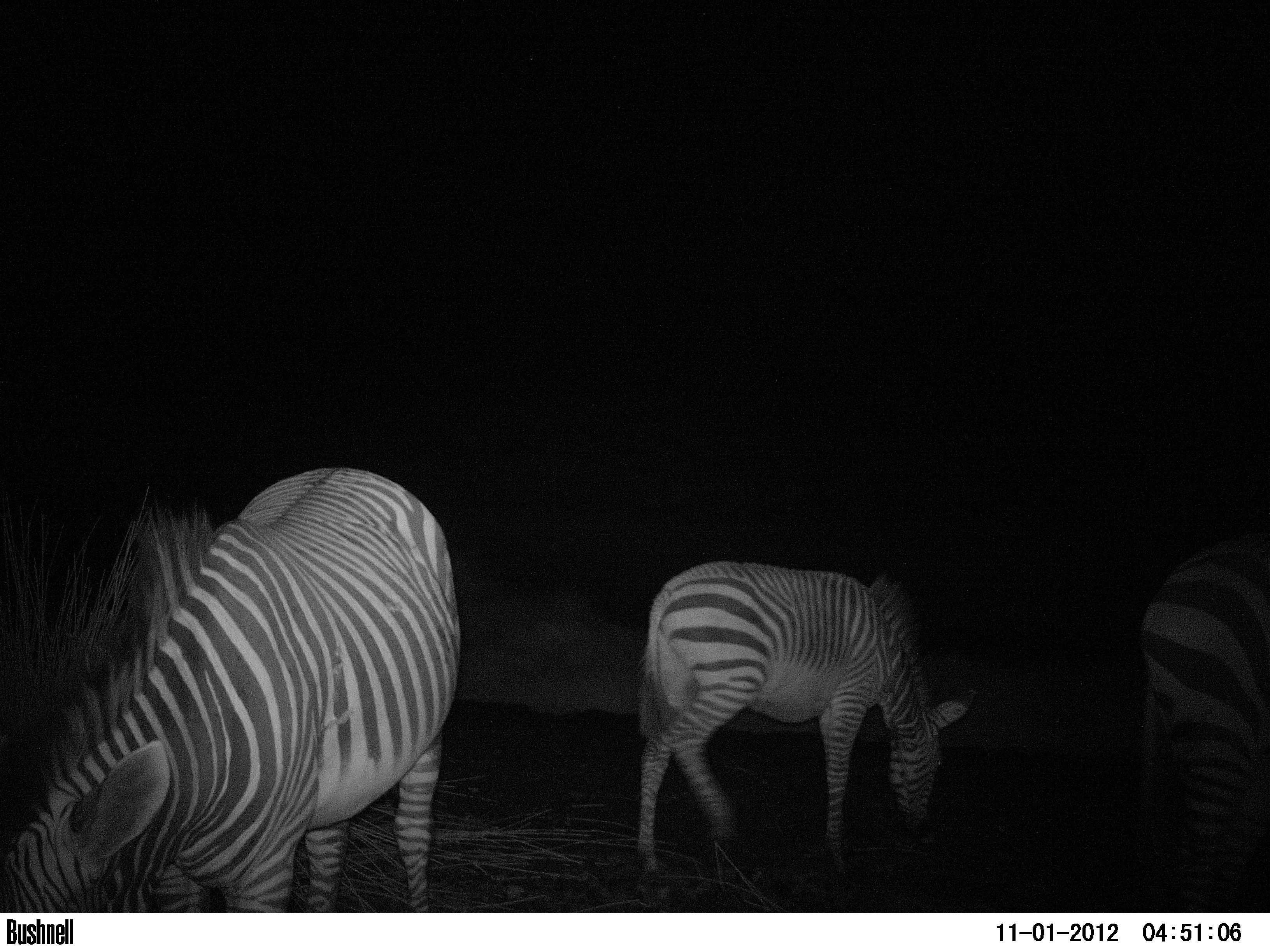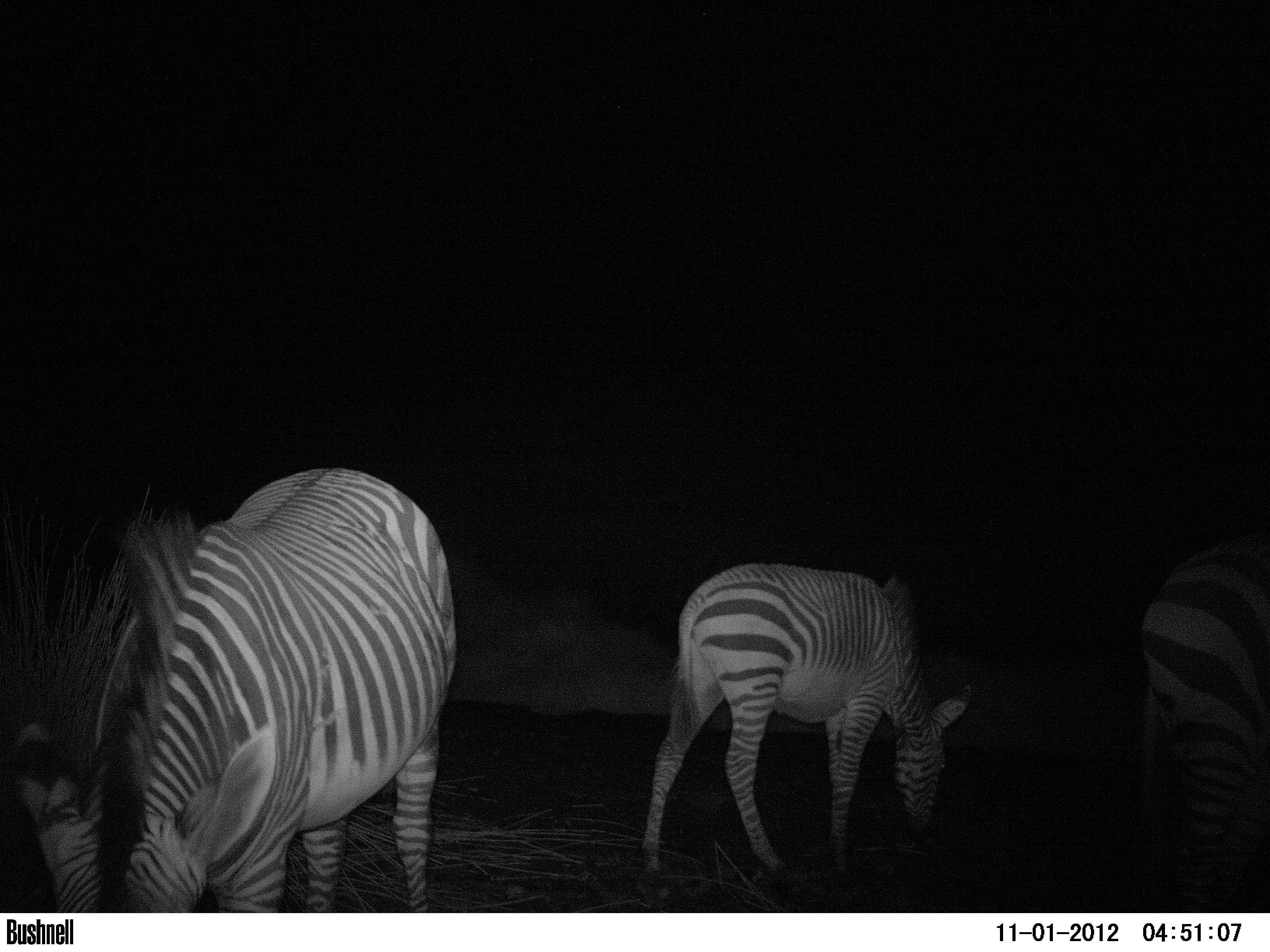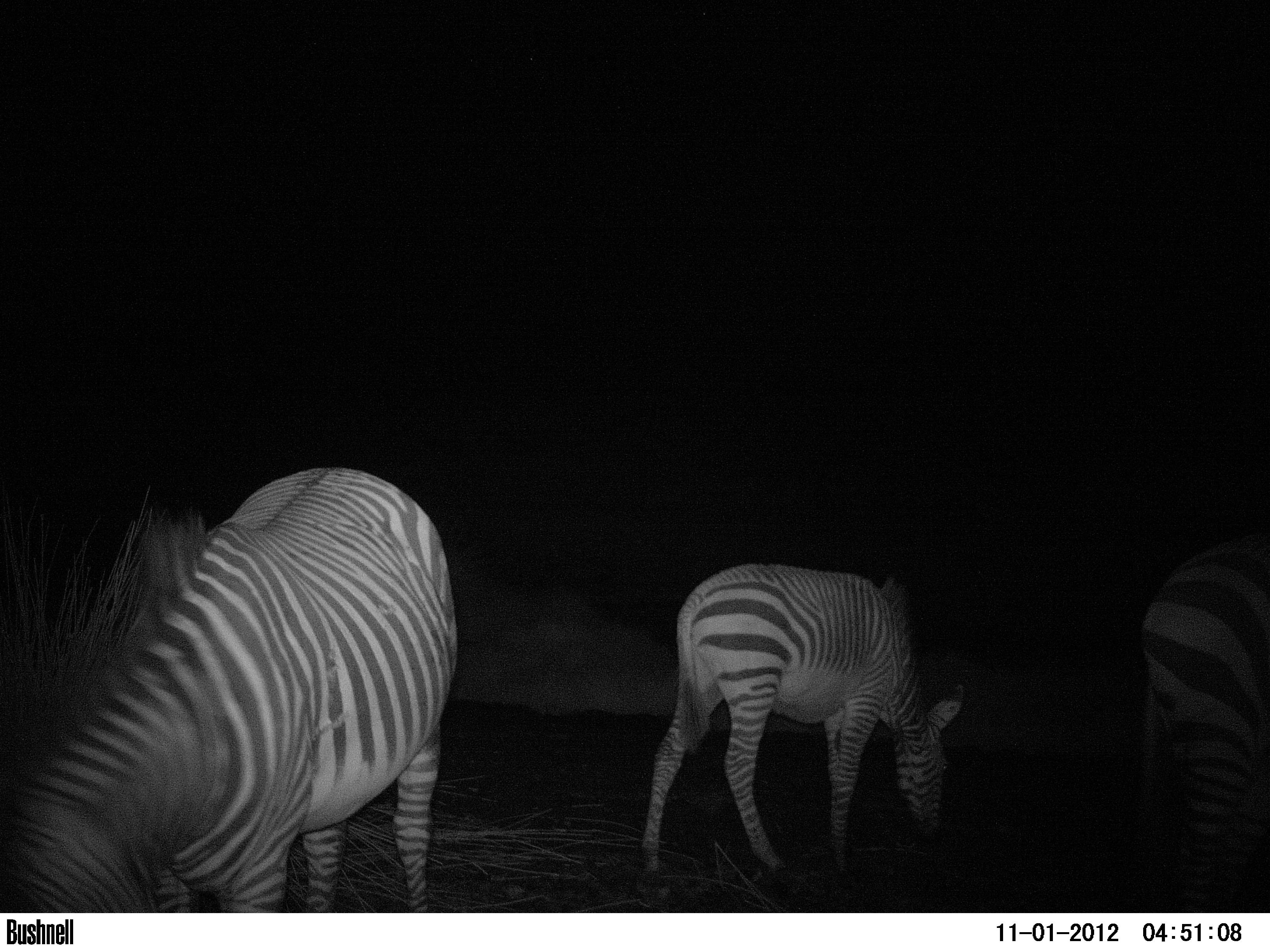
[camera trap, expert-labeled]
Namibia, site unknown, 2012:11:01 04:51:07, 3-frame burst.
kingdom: Animalia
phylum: Chordata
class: Mammalia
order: Perissodactyla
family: Equidae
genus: Equus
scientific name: Equus zebra hartmannae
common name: hartmann's mountain zebra